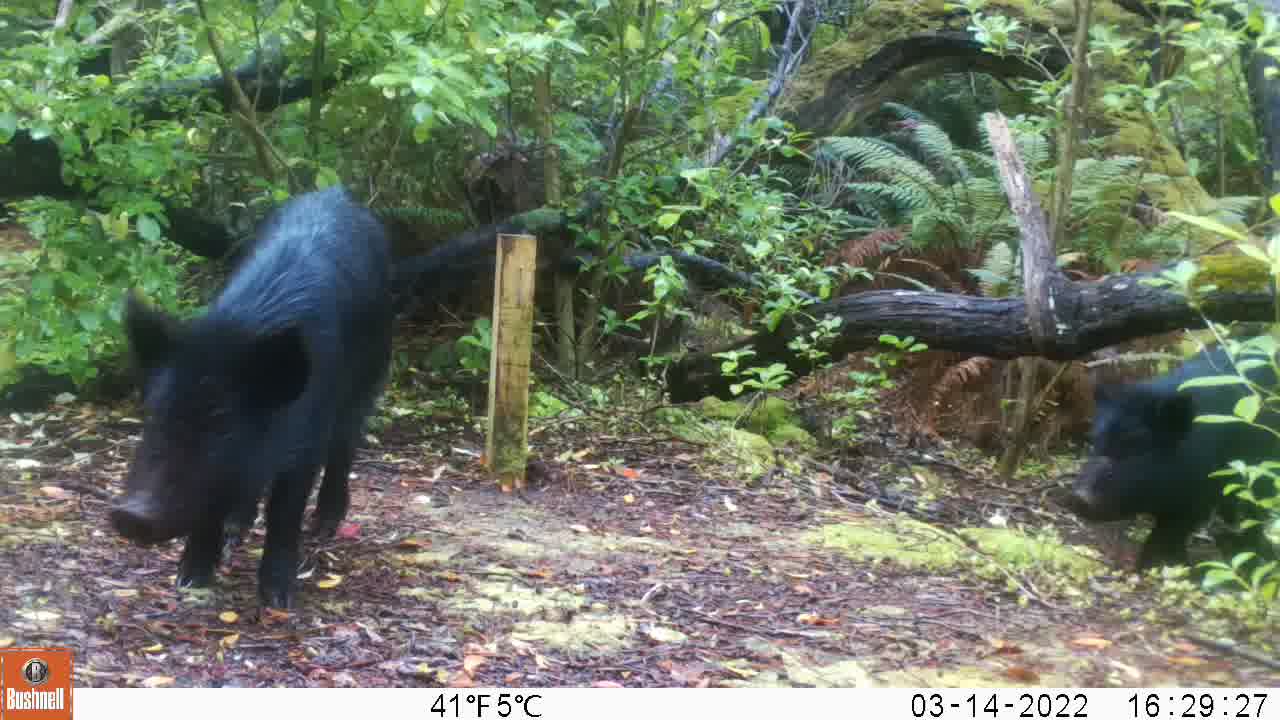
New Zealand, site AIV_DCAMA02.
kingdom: Animalia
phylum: Chordata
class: Mammalia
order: Artiodactyla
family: Suidae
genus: Sus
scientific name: Sus scrofa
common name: pig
Pig (Sus scrofa).